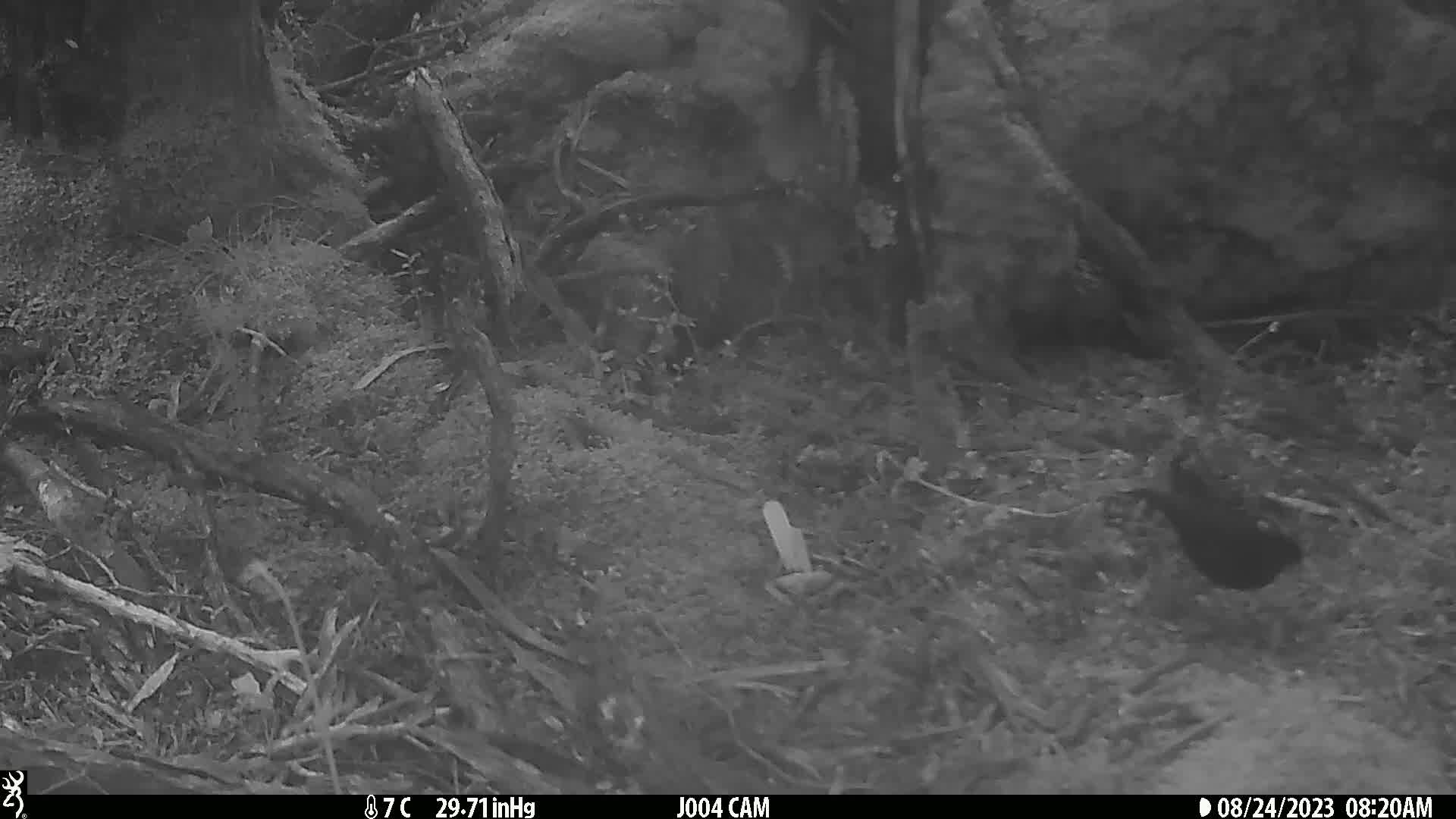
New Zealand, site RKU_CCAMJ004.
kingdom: Animalia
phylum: Chordata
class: Aves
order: Passeriformes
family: Turdidae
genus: Turdus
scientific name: Turdus merula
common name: eurasian blackbird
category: blackbird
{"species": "blackbird (eurasian blackbird) (Turdus merula)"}